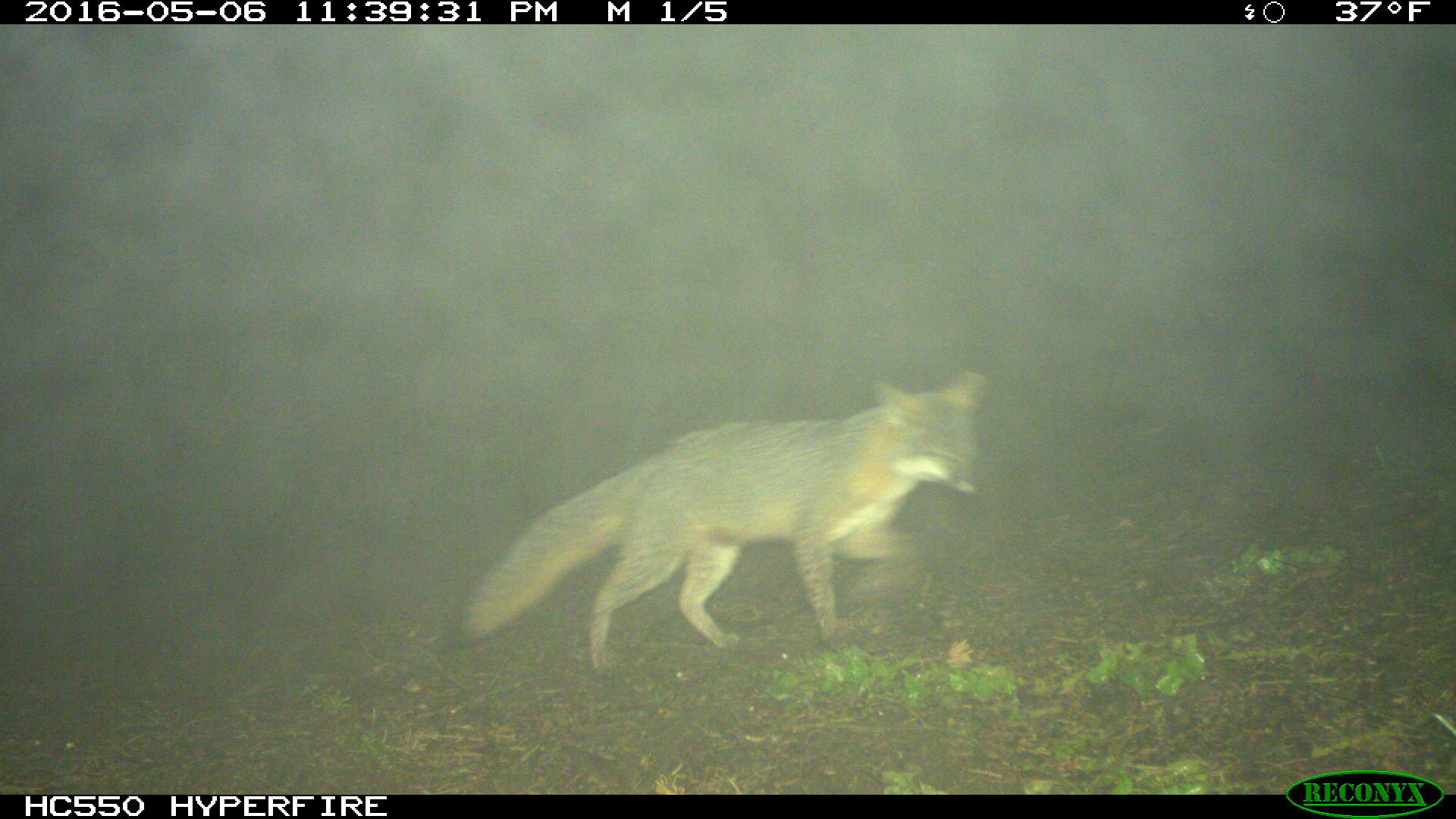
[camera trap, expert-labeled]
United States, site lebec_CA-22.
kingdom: Animalia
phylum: Chordata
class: Mammalia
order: Carnivora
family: Canidae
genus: Urocyon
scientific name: Urocyon cinereoargenteus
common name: gray fox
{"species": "Urocyon cinereoargenteus (gray fox)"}